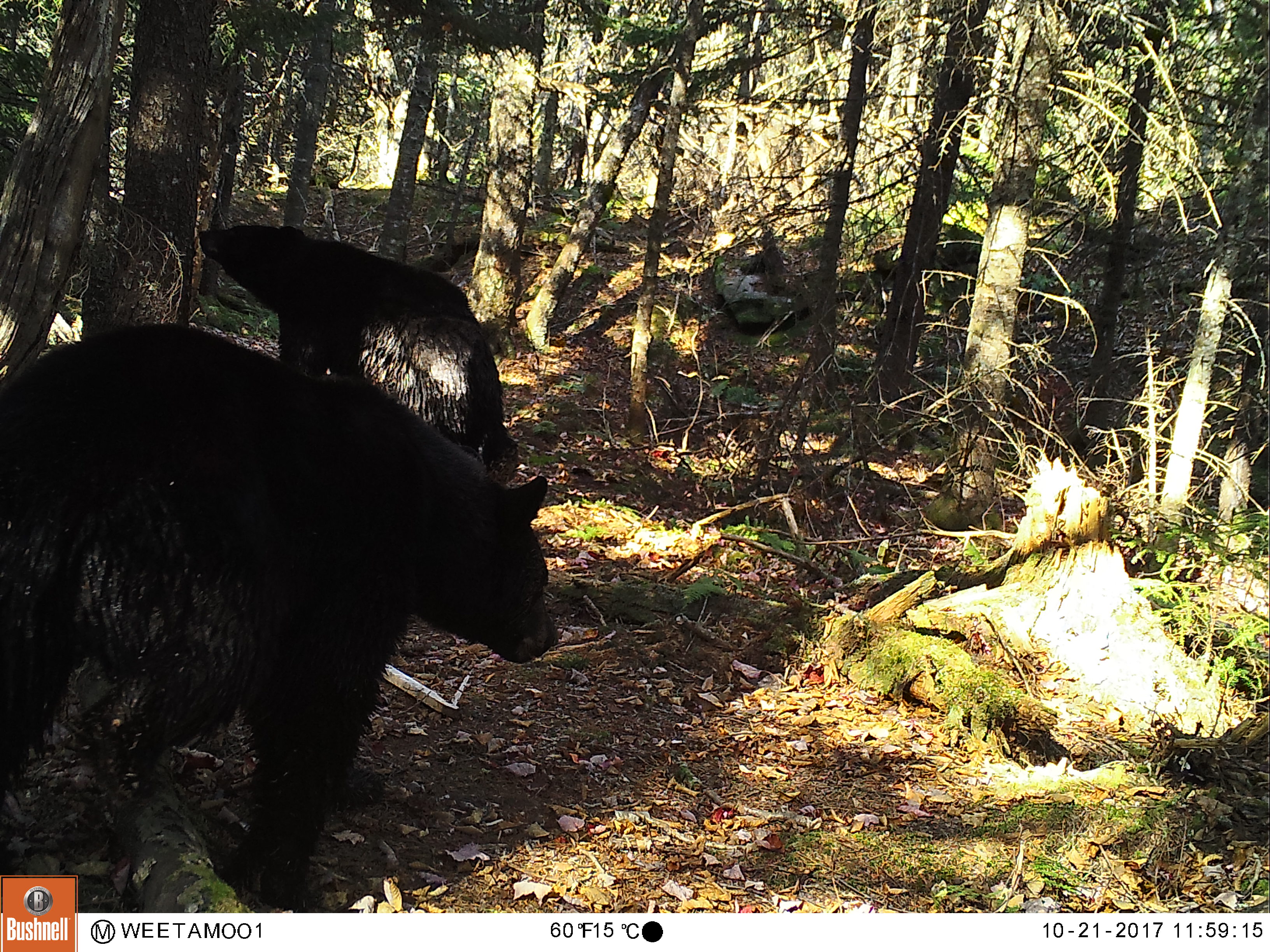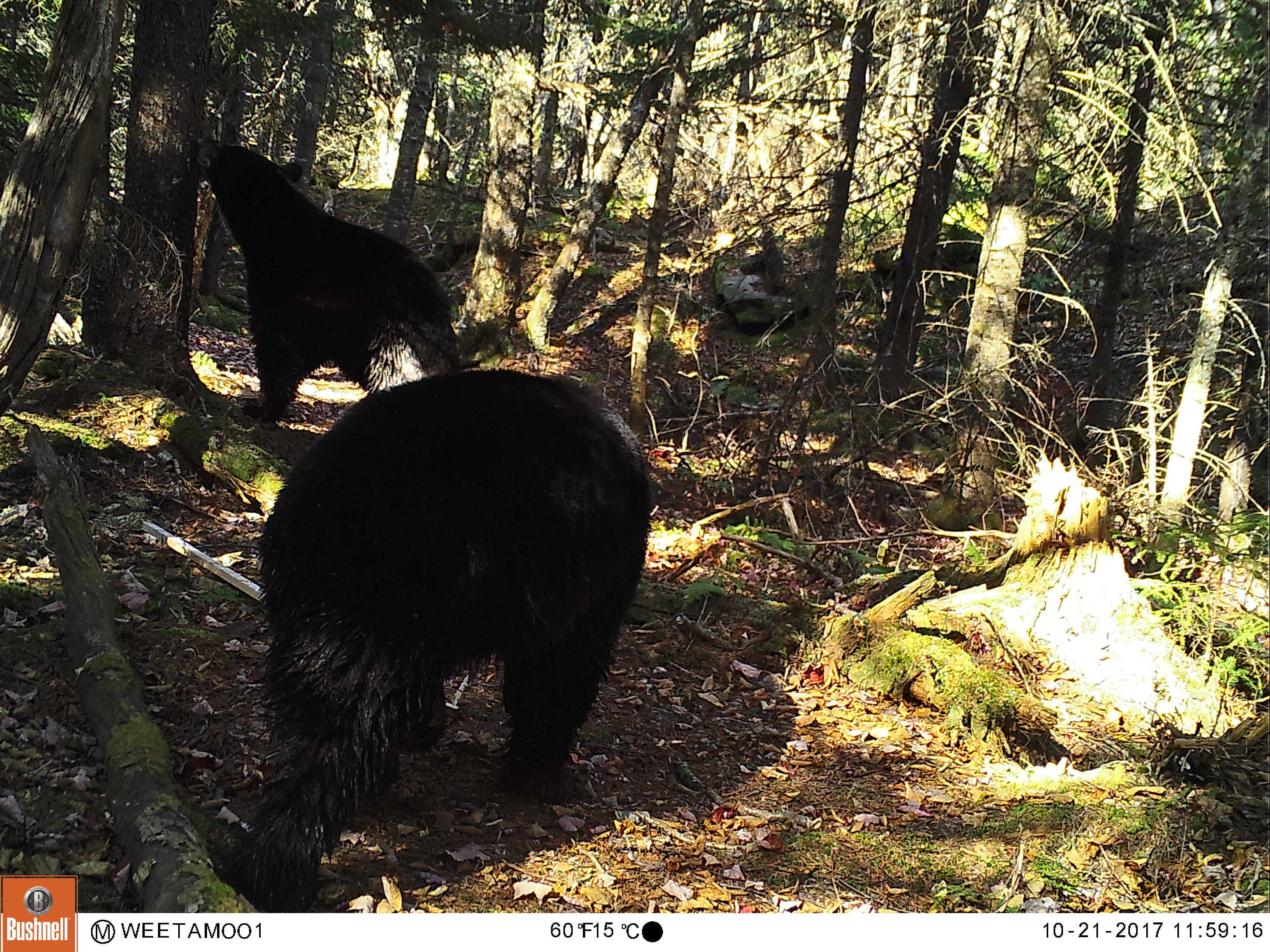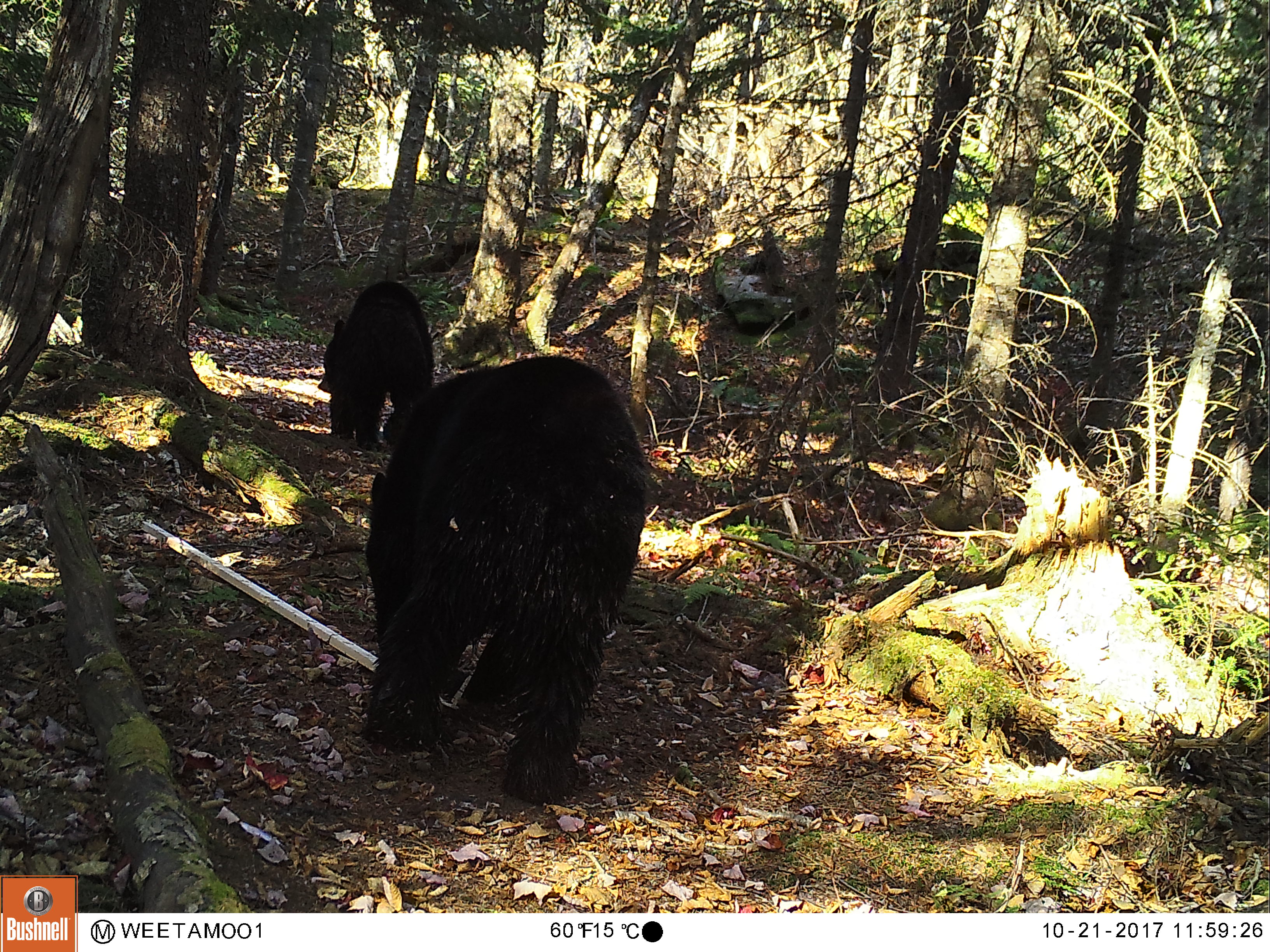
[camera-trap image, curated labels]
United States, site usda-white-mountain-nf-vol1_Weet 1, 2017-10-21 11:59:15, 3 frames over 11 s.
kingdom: Animalia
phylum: Chordata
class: Mammalia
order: Carnivora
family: Ursidae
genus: Ursus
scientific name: Ursus americanus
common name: black bear